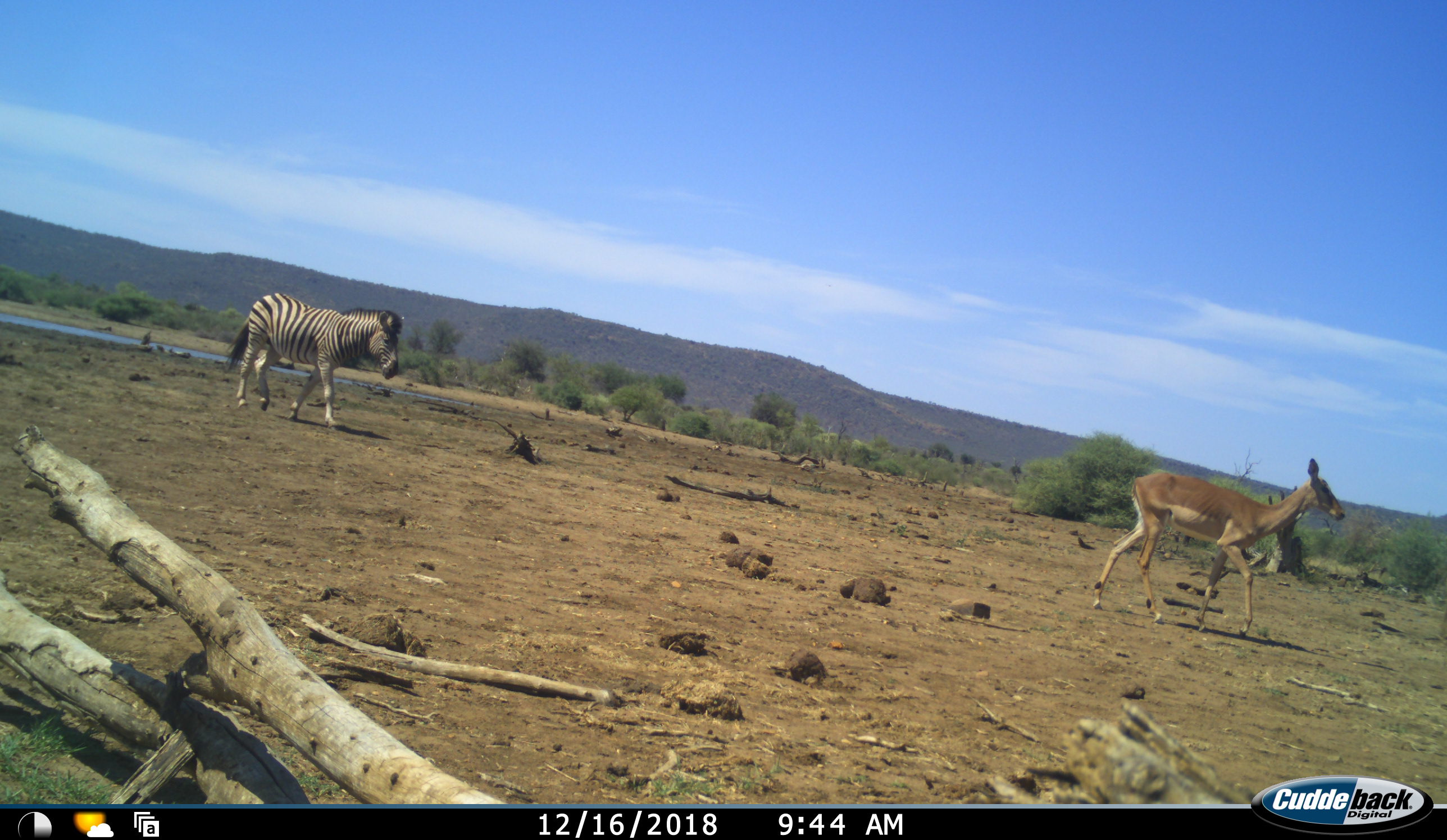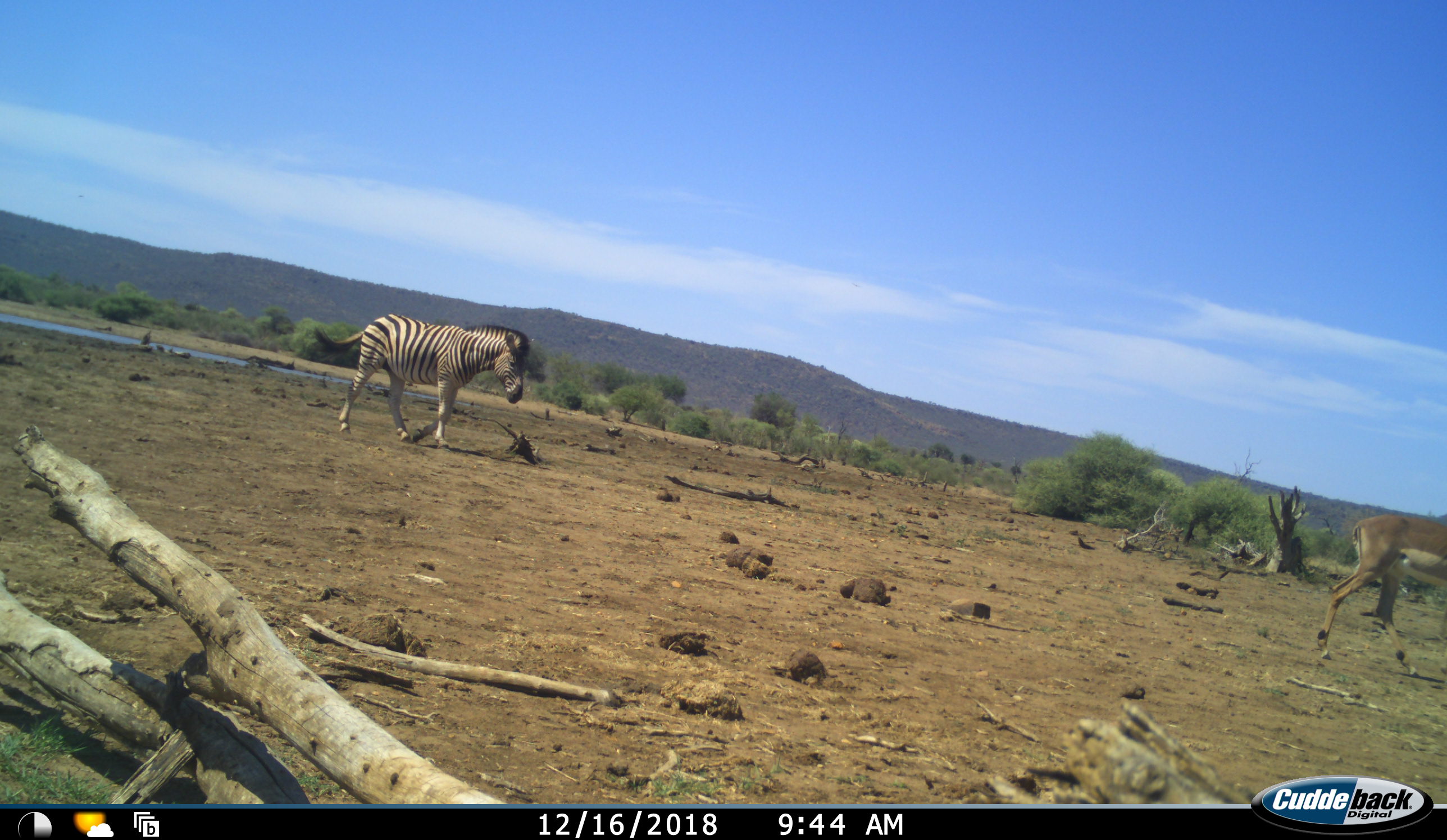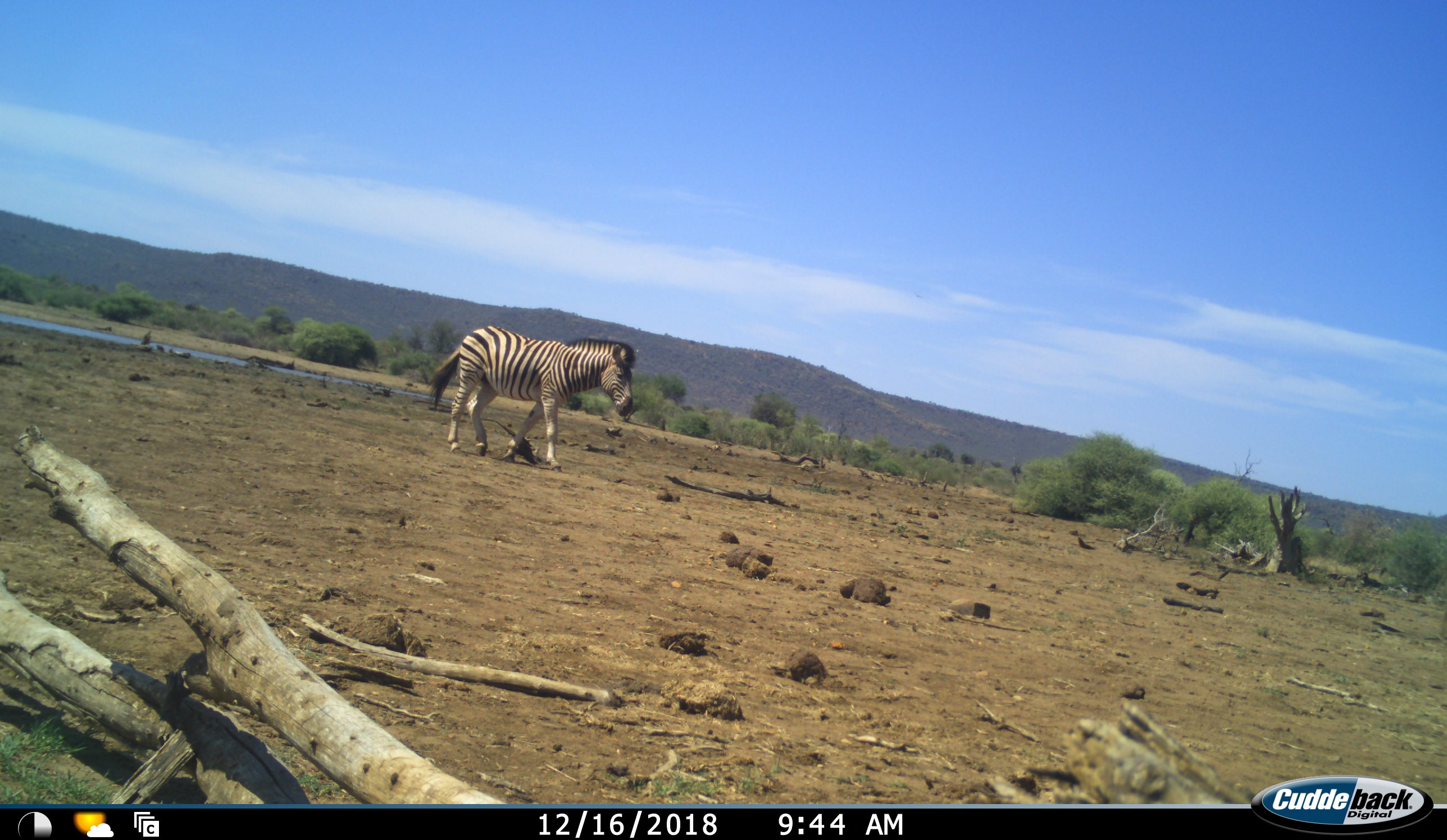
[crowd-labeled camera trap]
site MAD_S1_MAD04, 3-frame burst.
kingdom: Animalia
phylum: Chordata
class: Mammalia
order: Artiodactyla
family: Bovidae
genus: Aepyceros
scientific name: Aepyceros melampus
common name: impala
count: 1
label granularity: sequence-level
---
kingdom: Animalia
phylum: Chordata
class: Mammalia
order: Perissodactyla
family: Equidae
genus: Equus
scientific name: Equus quagga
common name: plains zebra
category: zebraplains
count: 1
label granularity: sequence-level